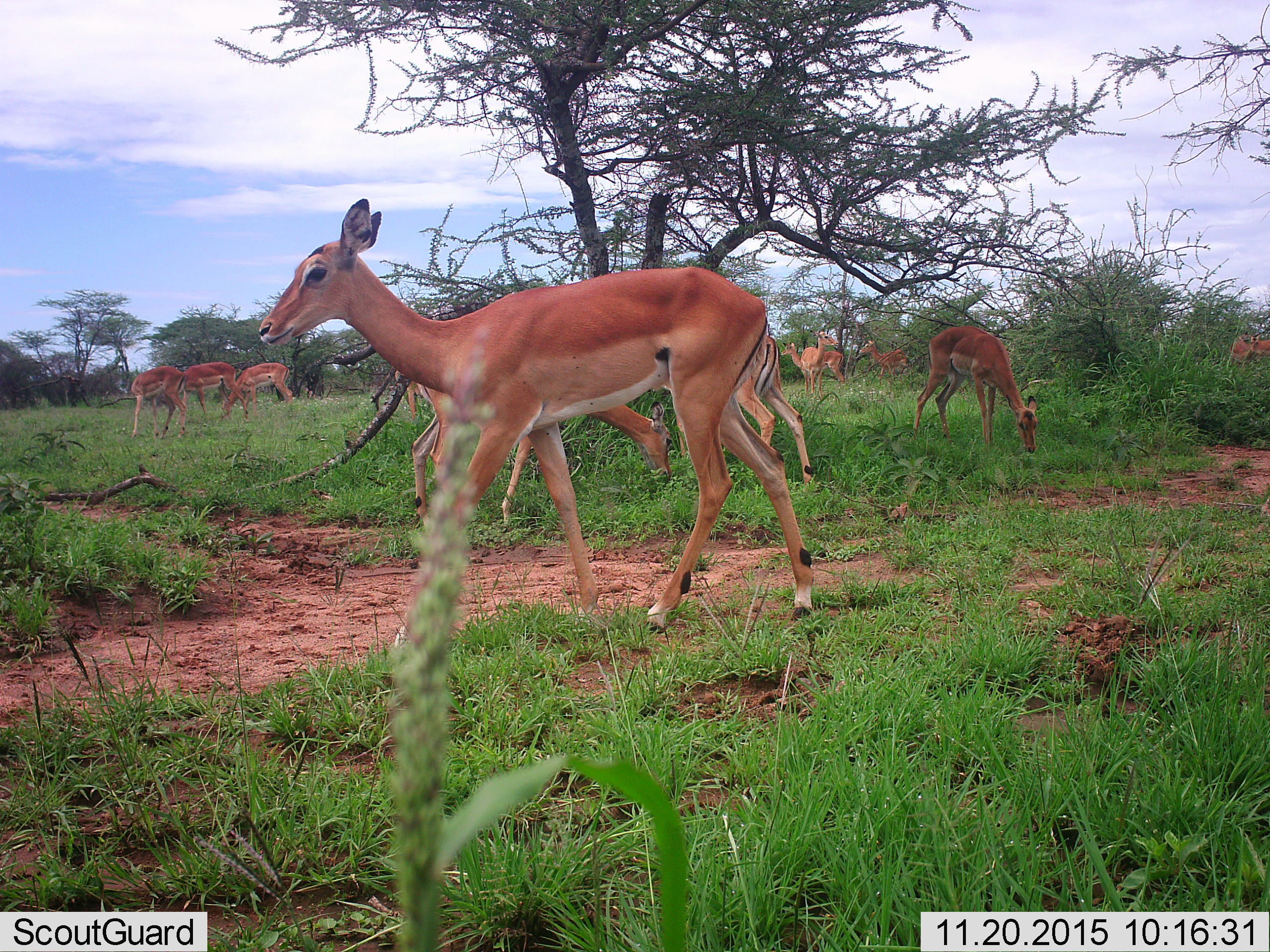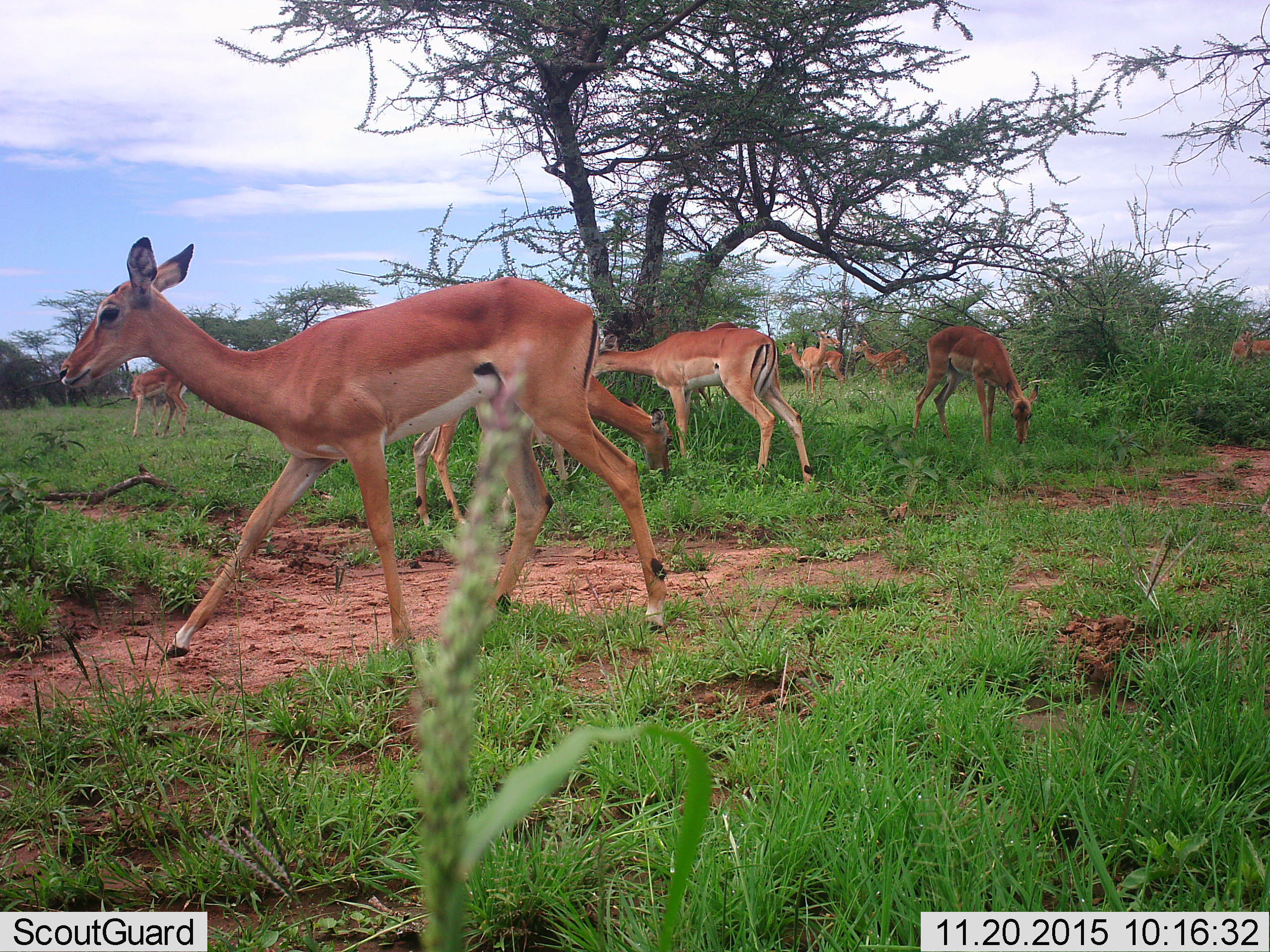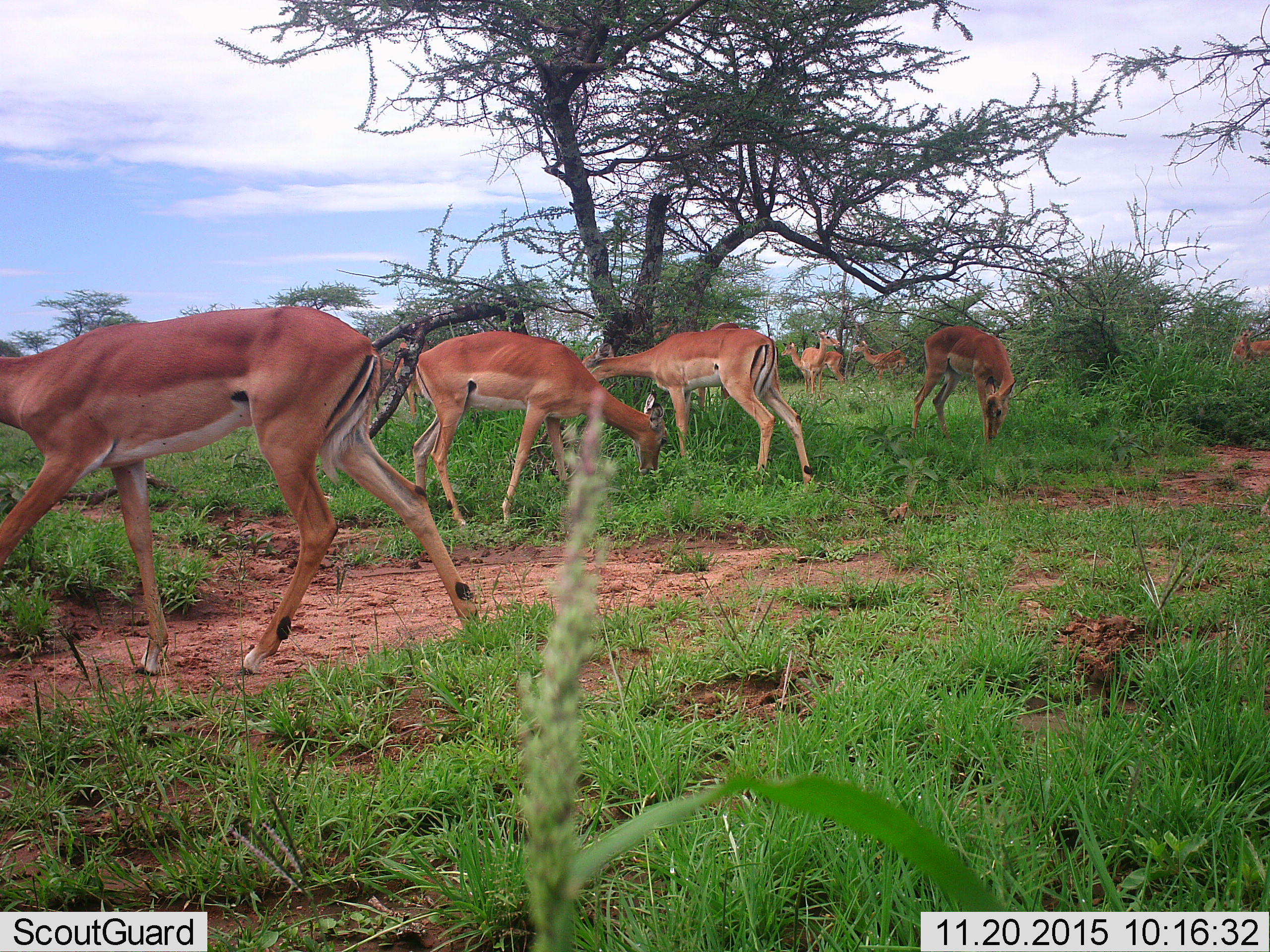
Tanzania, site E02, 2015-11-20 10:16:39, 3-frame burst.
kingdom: Animalia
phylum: Chordata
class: Mammalia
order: Artiodactyla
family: Bovidae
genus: Aepyceros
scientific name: Aepyceros melampus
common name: impala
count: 11-50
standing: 73%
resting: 0%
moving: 73%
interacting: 0%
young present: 9%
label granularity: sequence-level